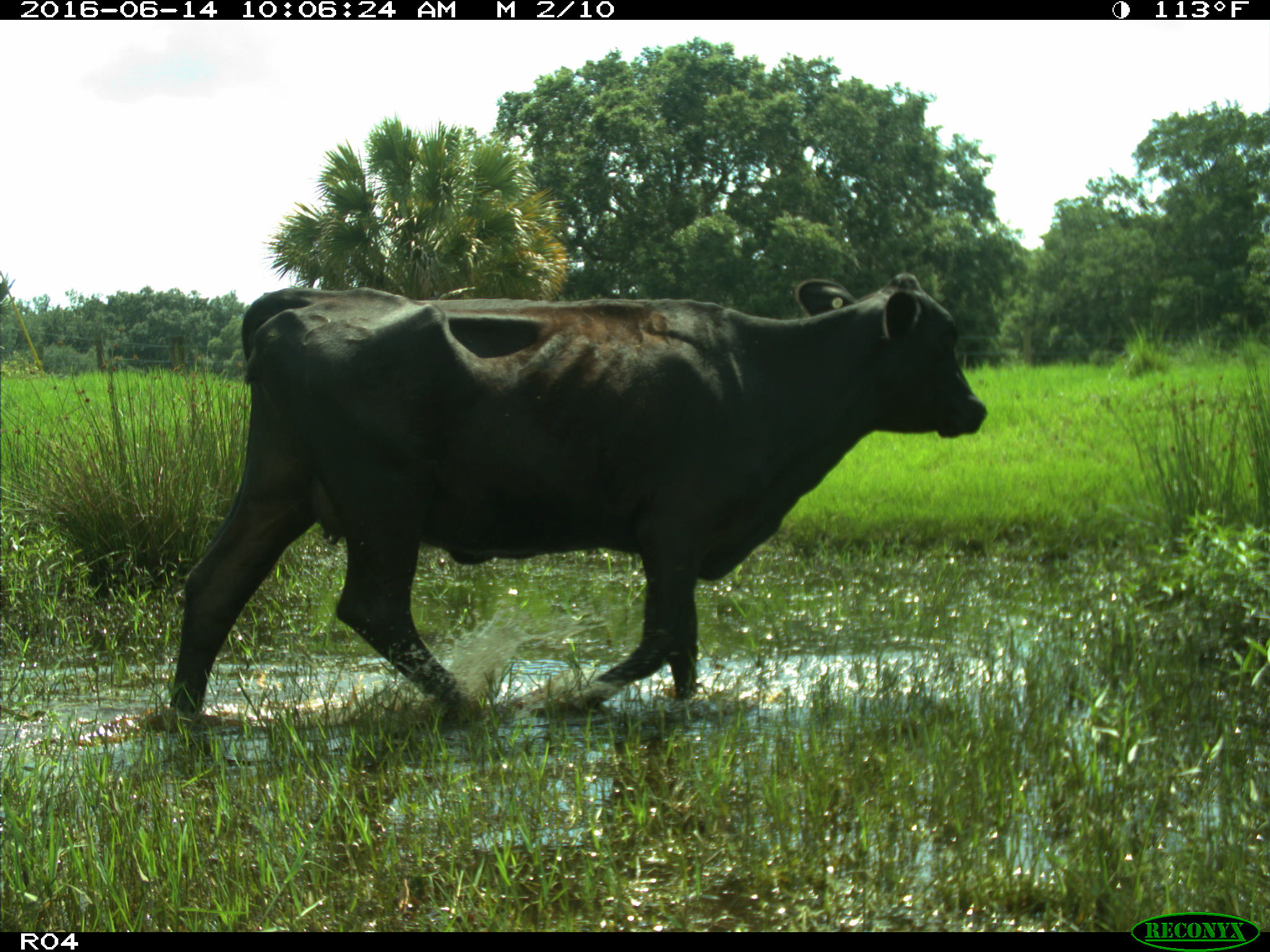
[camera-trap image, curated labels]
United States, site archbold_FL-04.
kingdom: Animalia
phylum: Chordata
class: Mammalia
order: Artiodactyla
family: Bovidae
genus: Bos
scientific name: Bos taurus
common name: domestic cow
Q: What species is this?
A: Bos taurus (domestic cow).